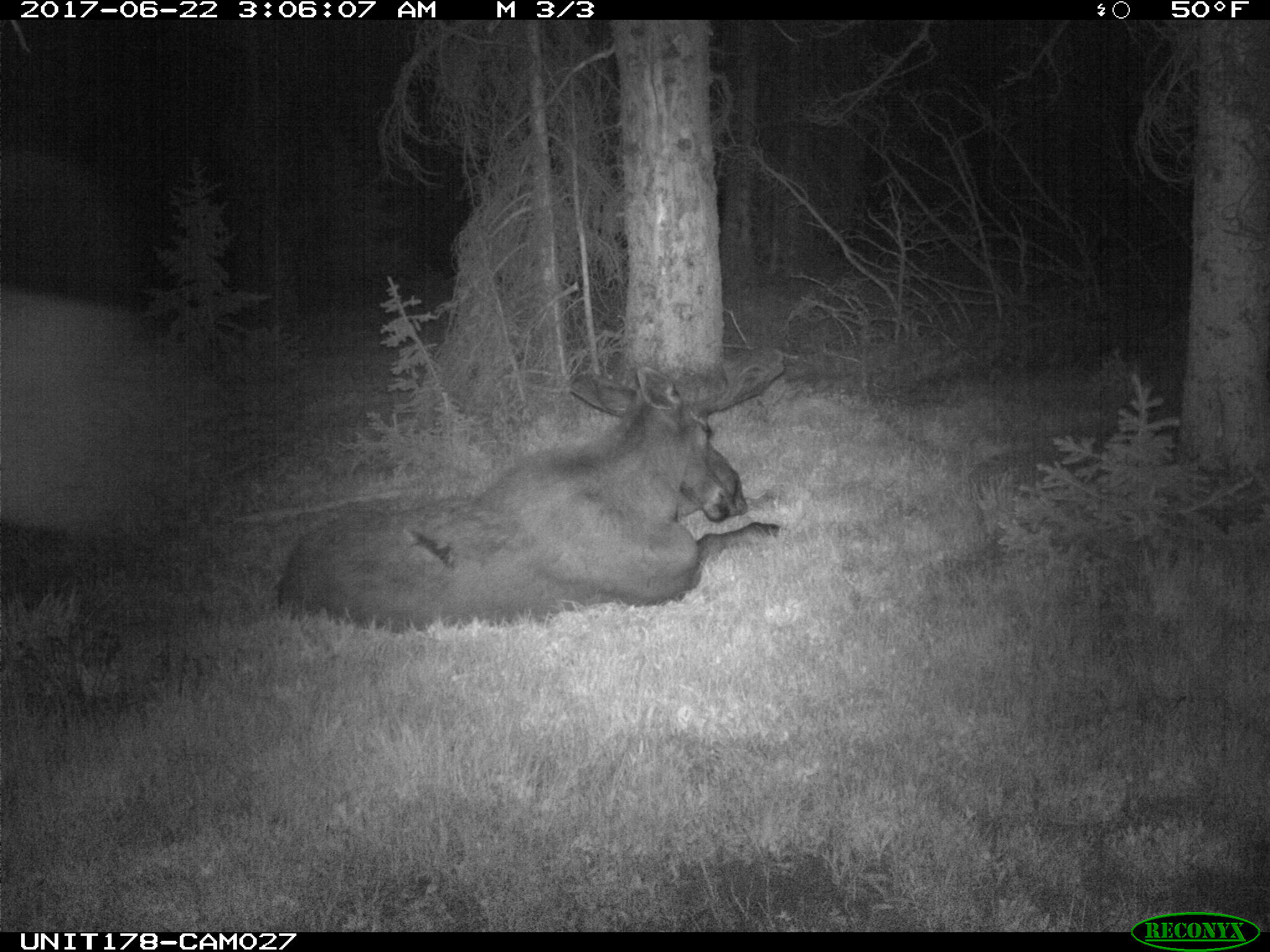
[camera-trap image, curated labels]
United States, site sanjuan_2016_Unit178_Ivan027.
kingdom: Animalia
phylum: Chordata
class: Mammalia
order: Artiodactyla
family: Cervidae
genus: Alces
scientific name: Alces alces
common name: moose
Alces alces (moose).